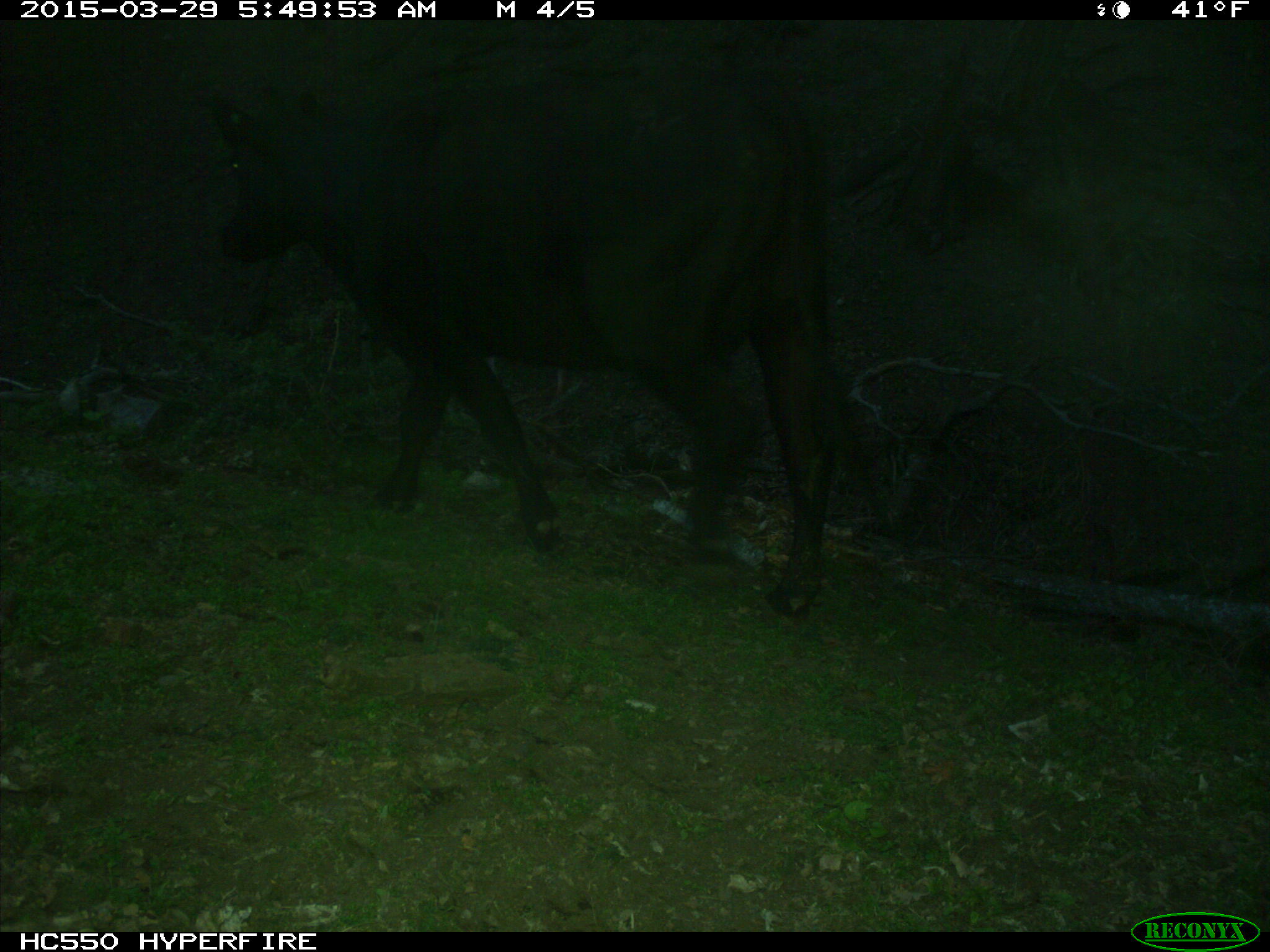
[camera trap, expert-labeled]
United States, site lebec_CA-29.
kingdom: Animalia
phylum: Chordata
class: Mammalia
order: Artiodactyla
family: Bovidae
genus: Bos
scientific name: Bos taurus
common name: domestic cow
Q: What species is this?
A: Bos taurus (domestic cow).